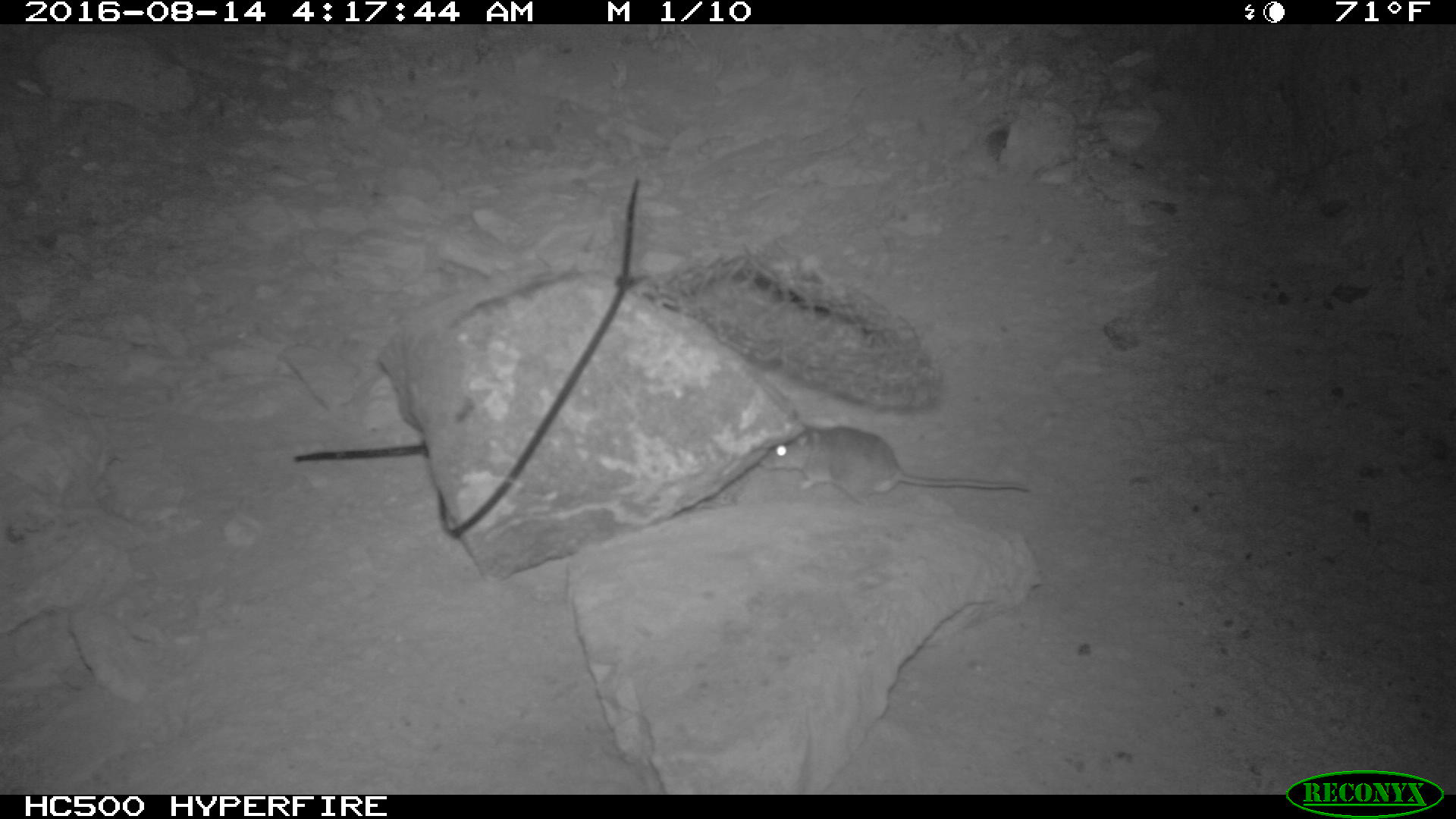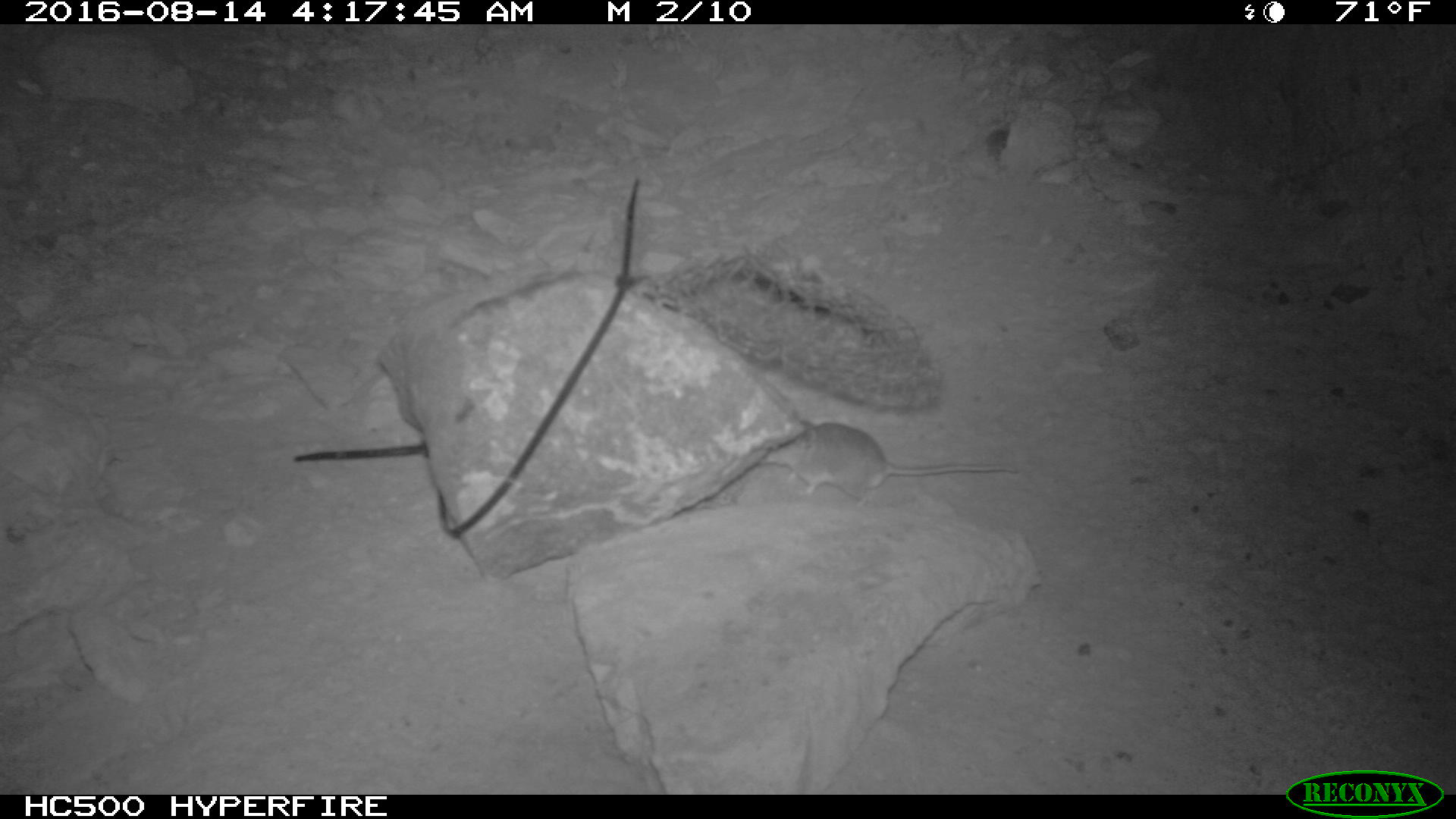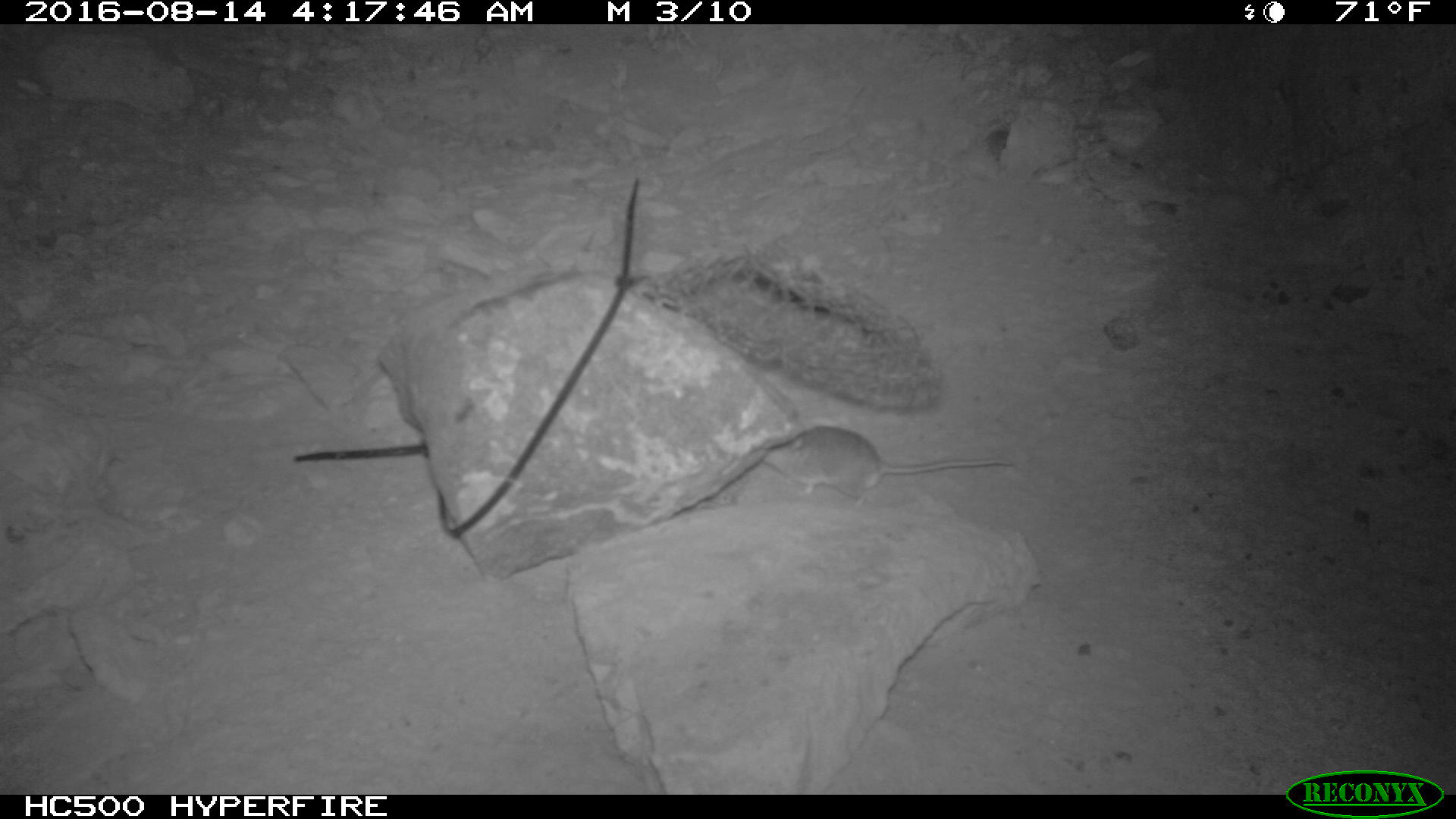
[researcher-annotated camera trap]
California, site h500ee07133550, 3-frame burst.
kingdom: Animalia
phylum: Chordata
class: Mammalia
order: Rodentia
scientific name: Rodentia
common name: rodent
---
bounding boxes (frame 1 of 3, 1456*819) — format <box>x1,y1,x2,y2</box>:
rodent: <box>758,422,1031,505</box>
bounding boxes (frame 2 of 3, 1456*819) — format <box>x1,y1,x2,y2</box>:
rodent: <box>758,417,1017,507</box>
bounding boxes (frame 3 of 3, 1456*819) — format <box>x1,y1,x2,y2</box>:
rodent: <box>765,422,1021,511</box>